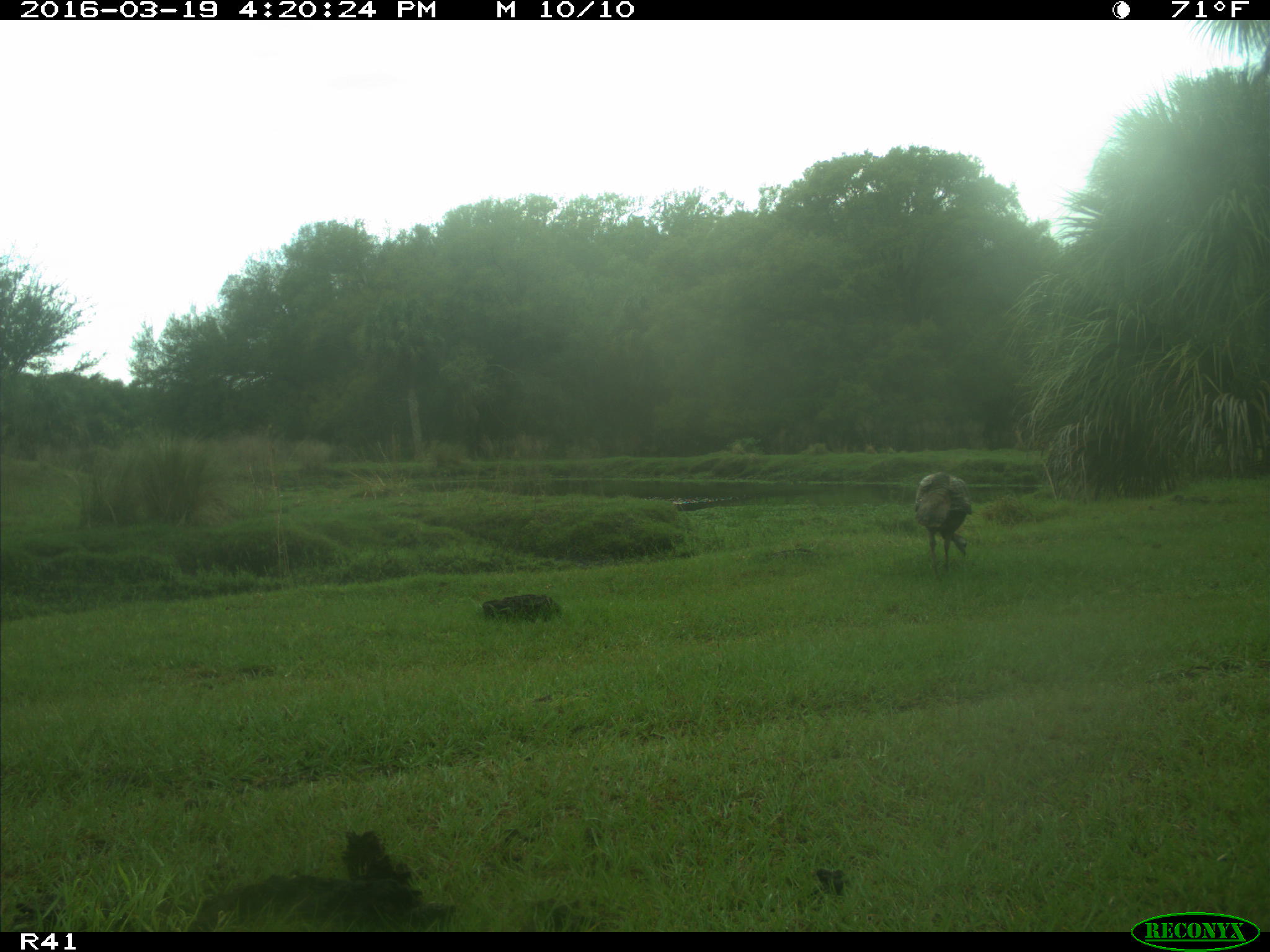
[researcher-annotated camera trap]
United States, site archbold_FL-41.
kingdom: Animalia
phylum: Chordata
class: Aves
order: Galliformes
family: Phasianidae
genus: Meleagris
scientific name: Meleagris gallopavo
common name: wild turkey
Meleagris gallopavo (wild turkey).